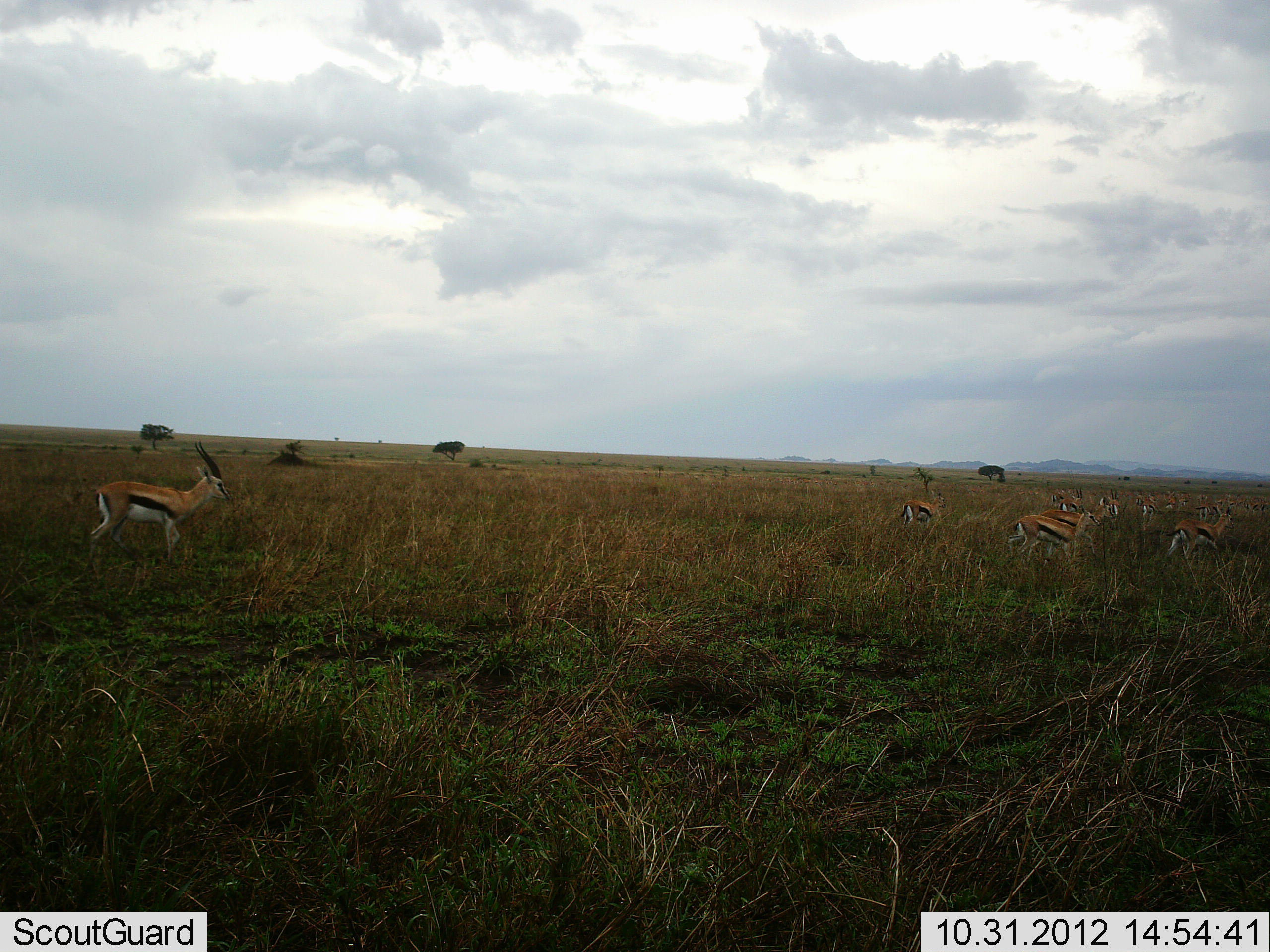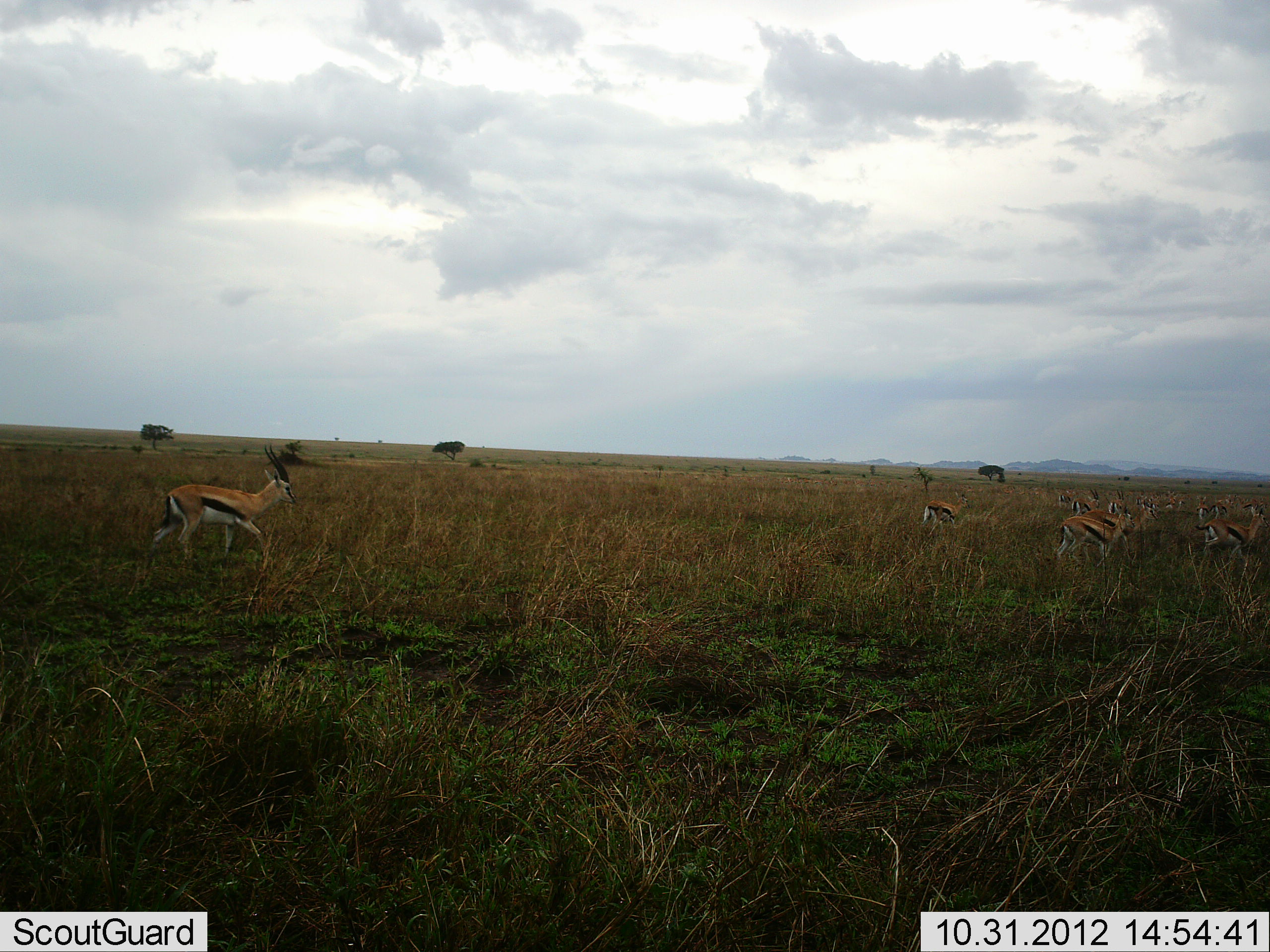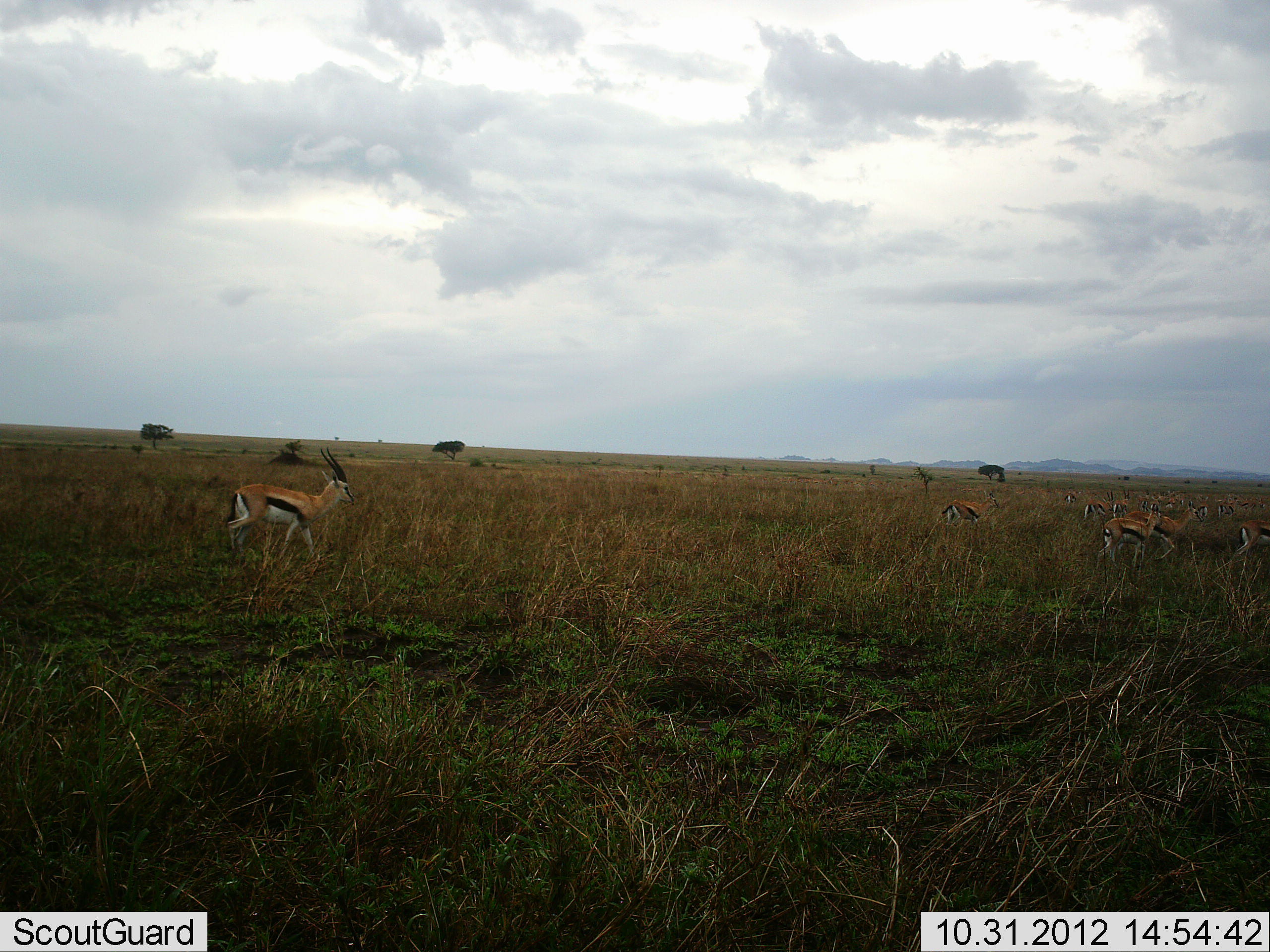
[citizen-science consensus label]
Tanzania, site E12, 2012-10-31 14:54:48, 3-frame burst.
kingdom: Animalia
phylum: Chordata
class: Mammalia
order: Artiodactyla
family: Bovidae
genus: Eudorcas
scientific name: Eudorcas thomsonii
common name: thomson's gazelle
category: gazellethomsons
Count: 11-50.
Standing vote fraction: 80%.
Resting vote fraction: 0%.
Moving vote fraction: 40%.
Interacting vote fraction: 0%.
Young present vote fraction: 0%.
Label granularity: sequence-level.